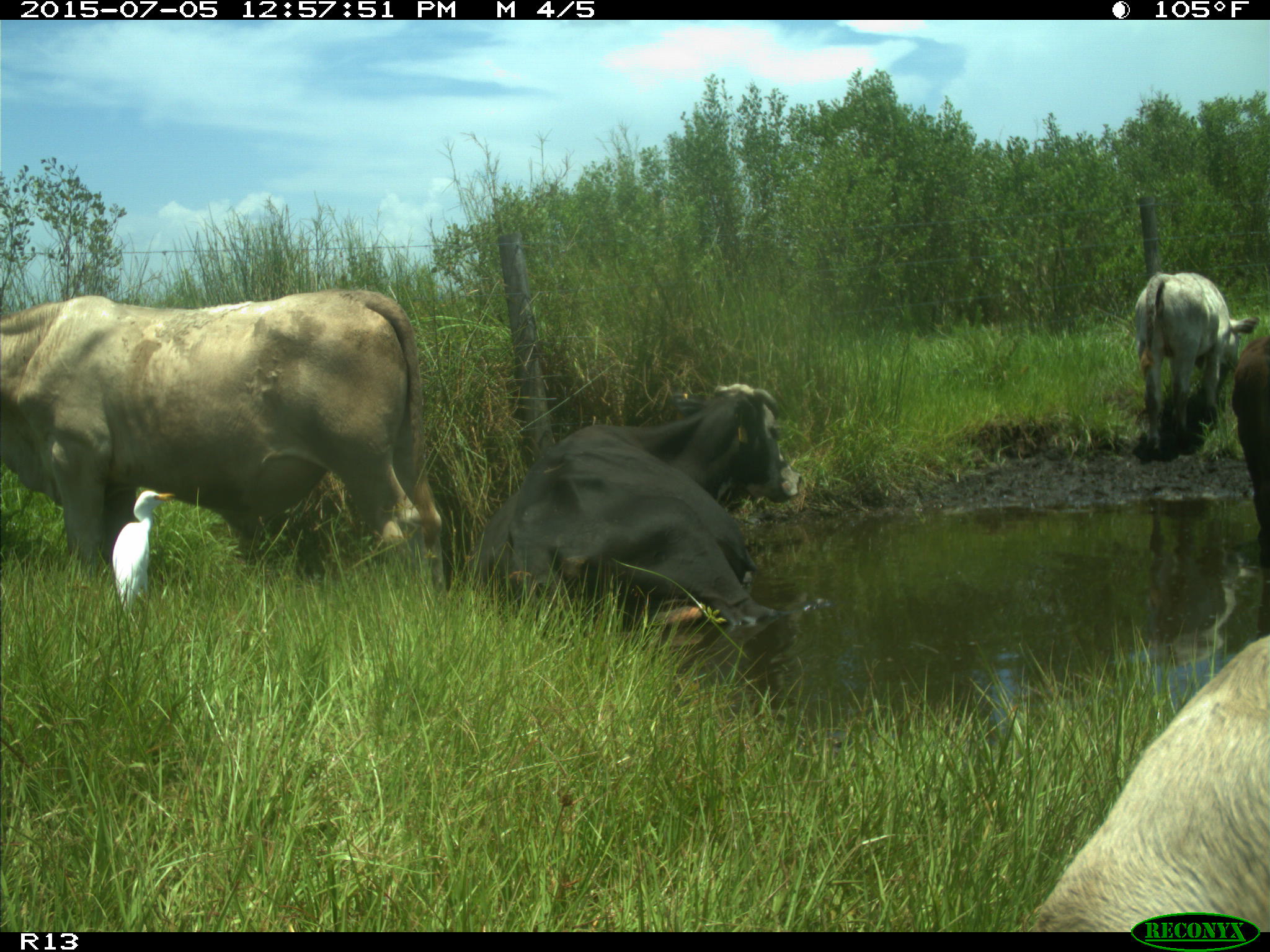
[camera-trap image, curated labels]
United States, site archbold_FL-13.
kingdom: Animalia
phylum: Chordata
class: Mammalia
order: Artiodactyla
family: Bovidae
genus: Bos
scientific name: Bos taurus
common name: domestic cow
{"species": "Bos taurus (domestic cow)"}